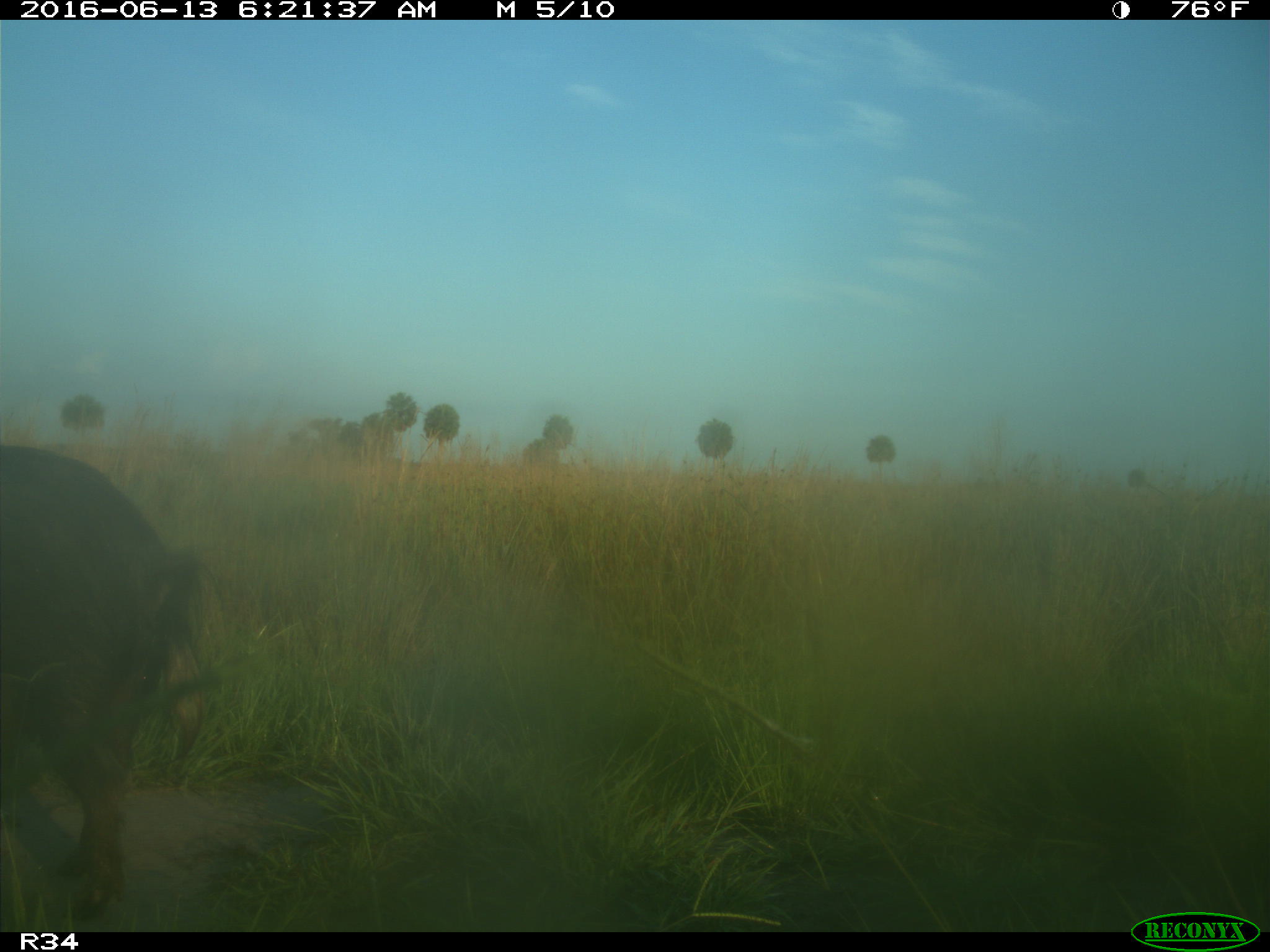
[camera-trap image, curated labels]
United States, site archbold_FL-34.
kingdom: Animalia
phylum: Chordata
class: Mammalia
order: Artiodactyla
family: Suidae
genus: Sus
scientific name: Sus scrofa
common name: wild boar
Sus scrofa (wild boar).